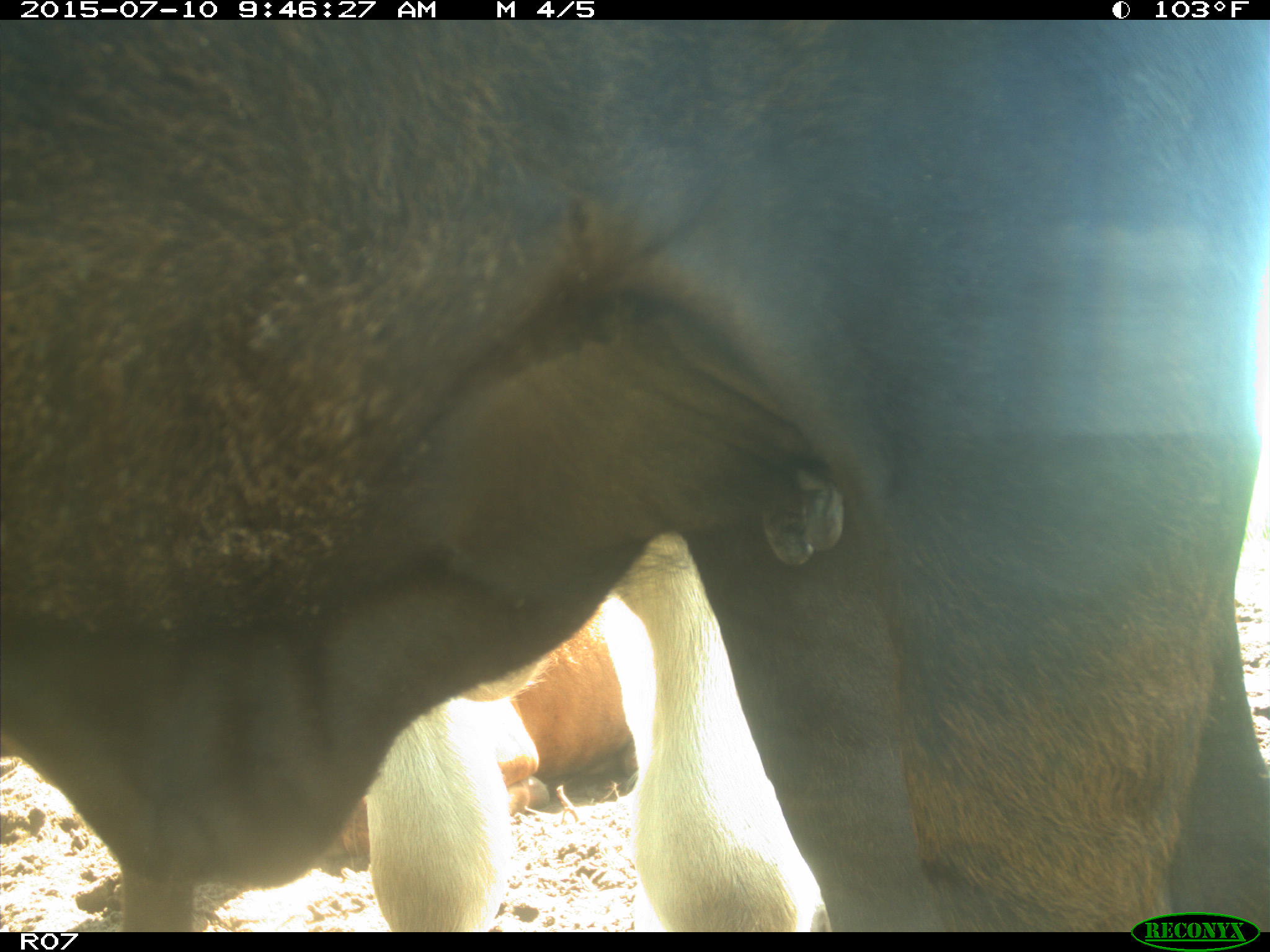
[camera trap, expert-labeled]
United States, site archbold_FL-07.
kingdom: Animalia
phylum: Chordata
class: Mammalia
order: Artiodactyla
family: Bovidae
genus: Bos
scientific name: Bos taurus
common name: domestic cow